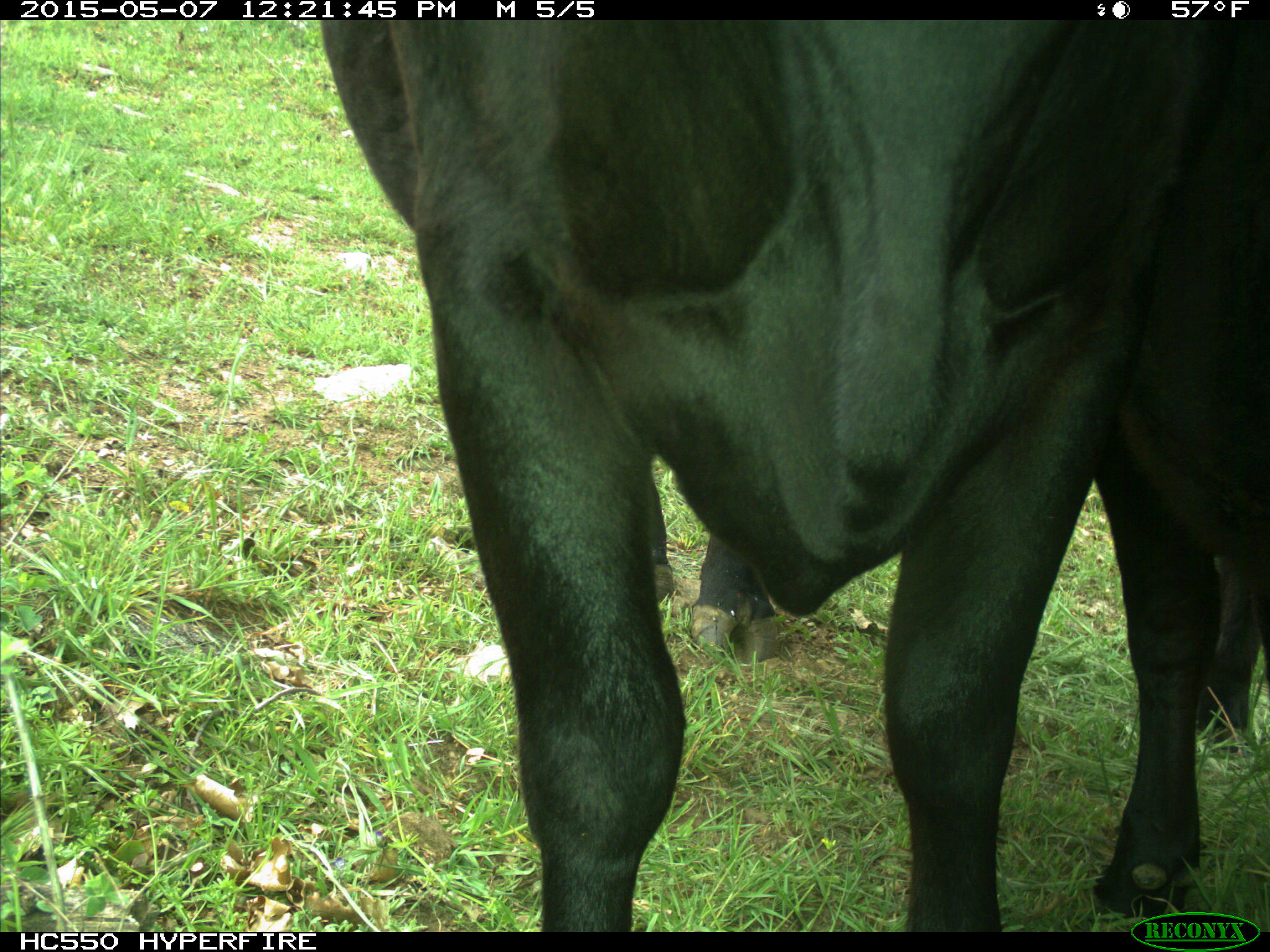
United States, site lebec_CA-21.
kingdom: Animalia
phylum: Chordata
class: Mammalia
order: Artiodactyla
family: Bovidae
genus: Bos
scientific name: Bos taurus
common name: domestic cow